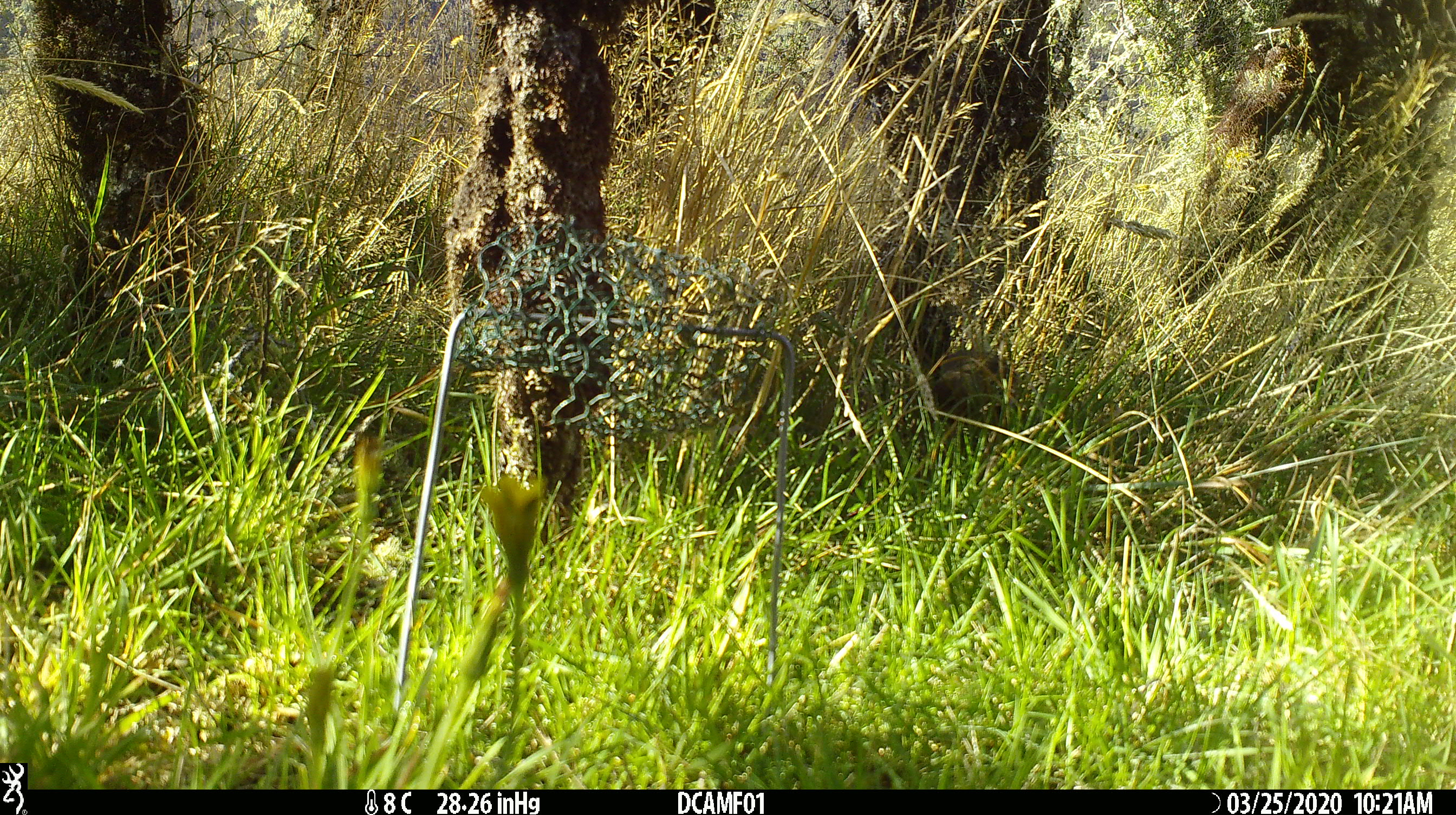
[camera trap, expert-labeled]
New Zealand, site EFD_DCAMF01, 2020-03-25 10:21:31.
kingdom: Animalia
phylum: Chordata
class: Aves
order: Passeriformes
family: Turdidae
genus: Turdus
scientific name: Turdus philomelos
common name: song thrush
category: thrush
Thrush (song thrush) (Turdus philomelos).